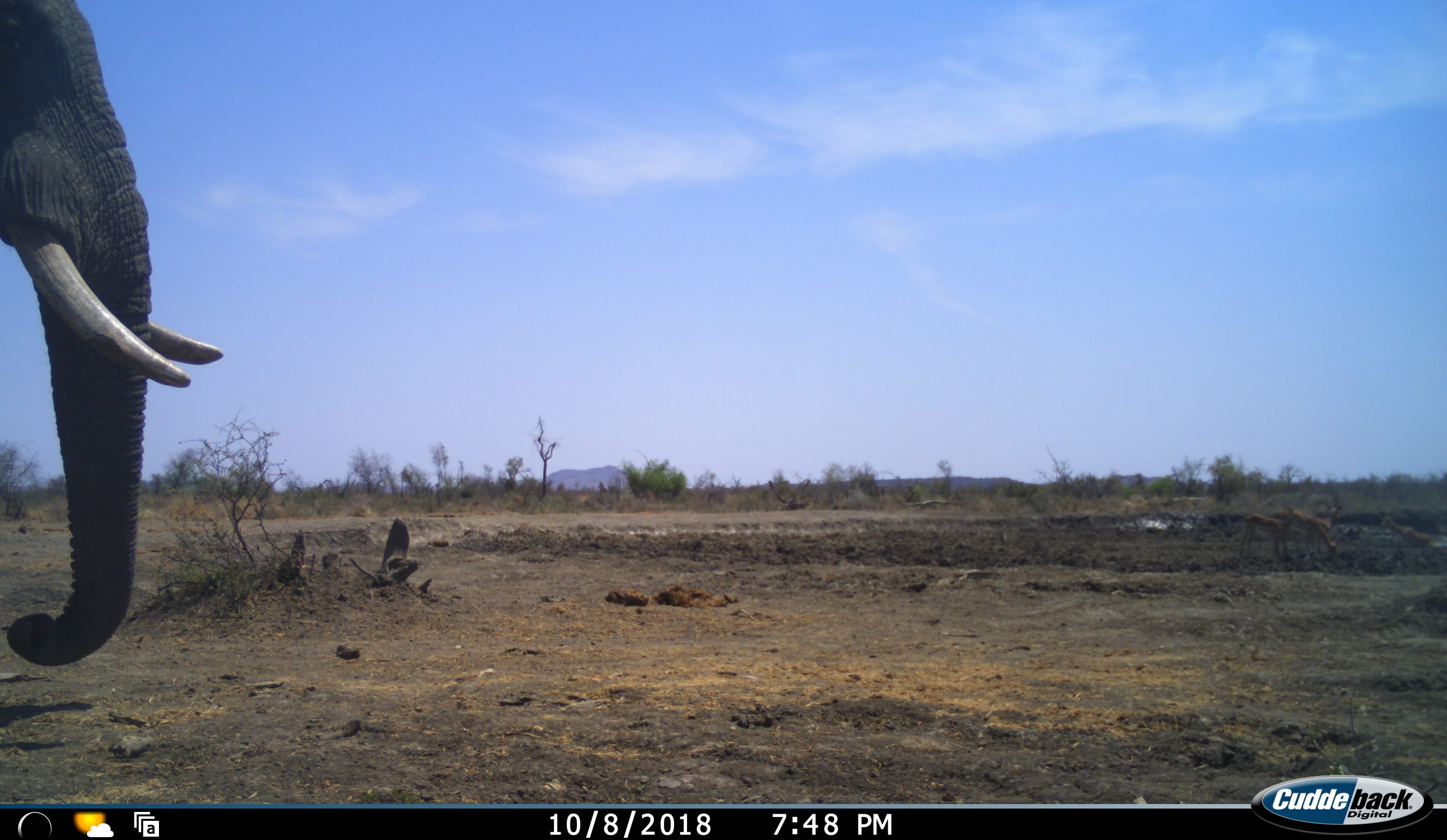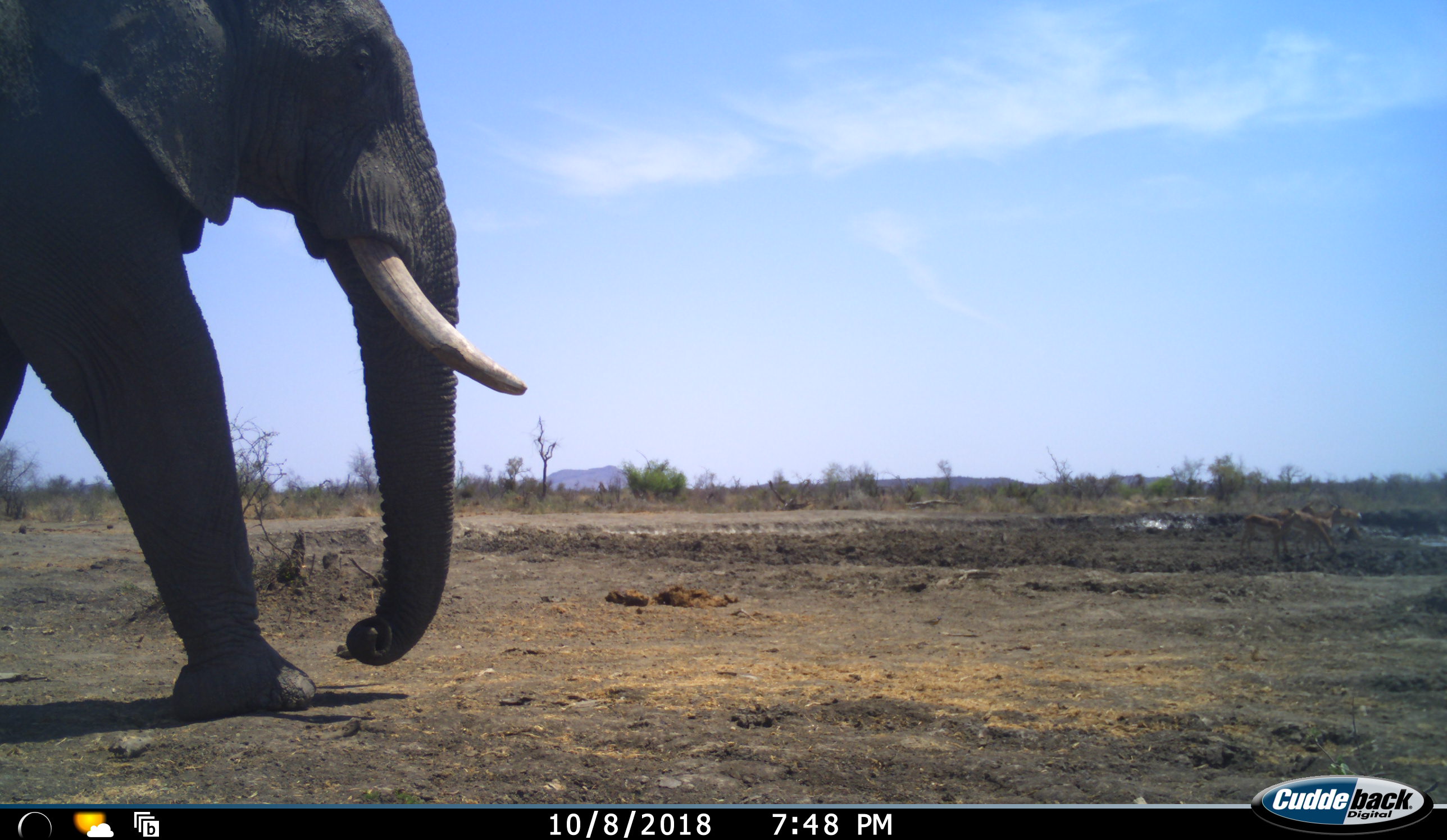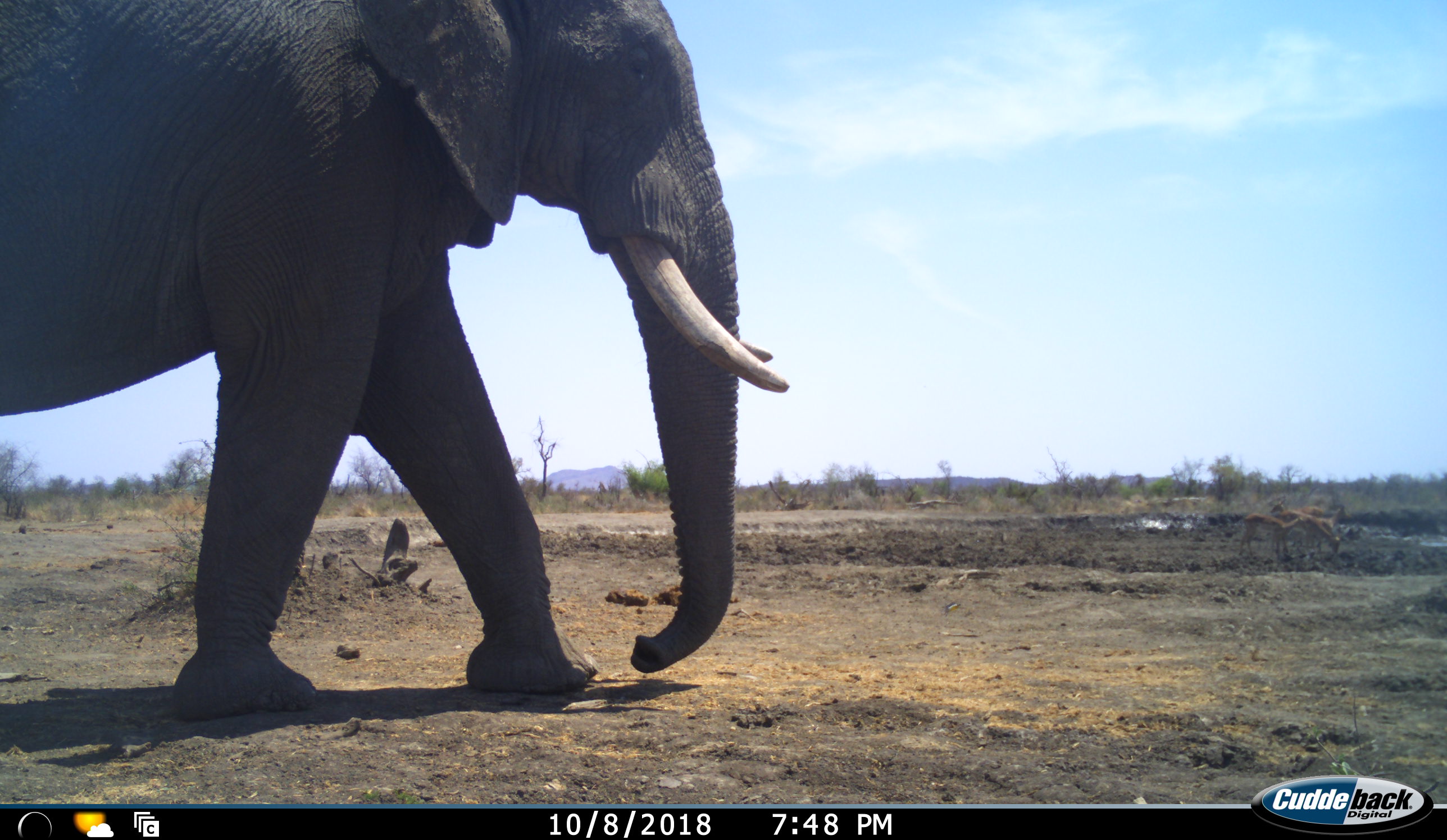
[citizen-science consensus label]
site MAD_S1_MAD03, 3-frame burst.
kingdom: Animalia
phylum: Chordata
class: Mammalia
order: Proboscidea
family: Elephantidae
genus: Loxodonta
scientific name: Loxodonta africana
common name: african bush elephant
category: elephant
Elephant (african bush elephant) (Loxodonta africana), count 1. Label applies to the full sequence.